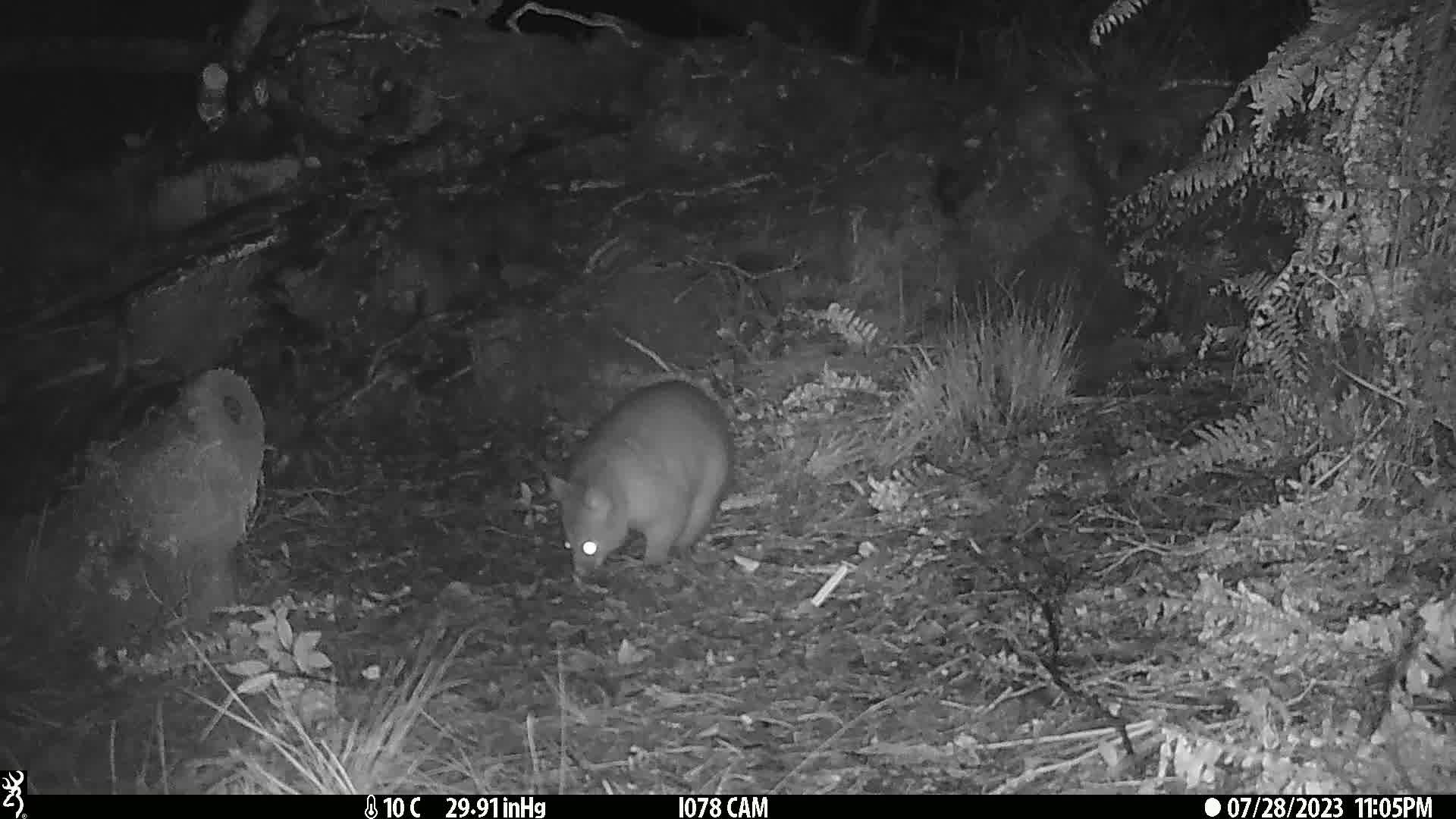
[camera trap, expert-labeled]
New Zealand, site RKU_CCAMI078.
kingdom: Animalia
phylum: Chordata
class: Mammalia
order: Diprotodontia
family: Phalangeridae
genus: Trichosurus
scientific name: Trichosurus vulpecula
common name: common brushtail possum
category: possum